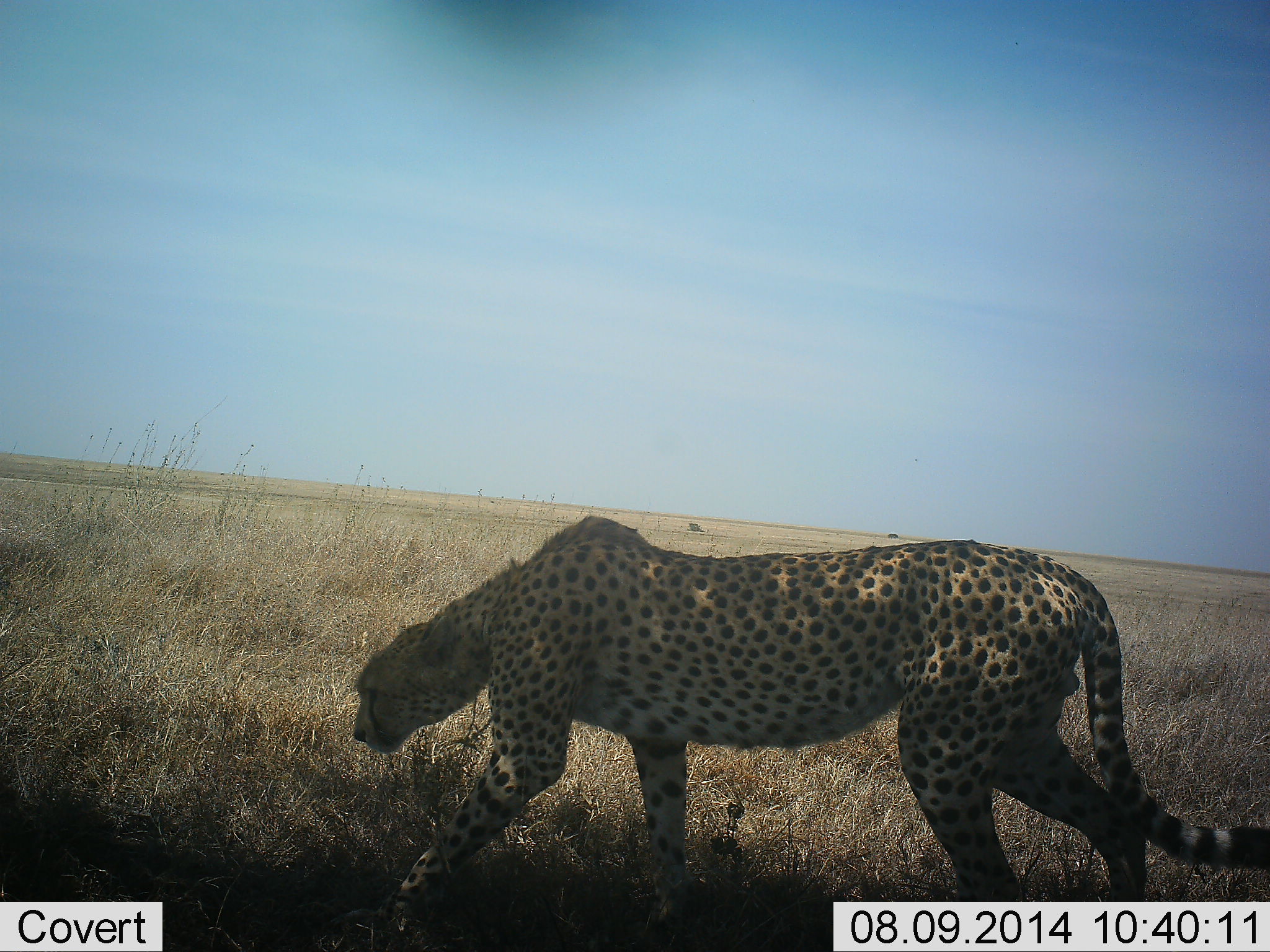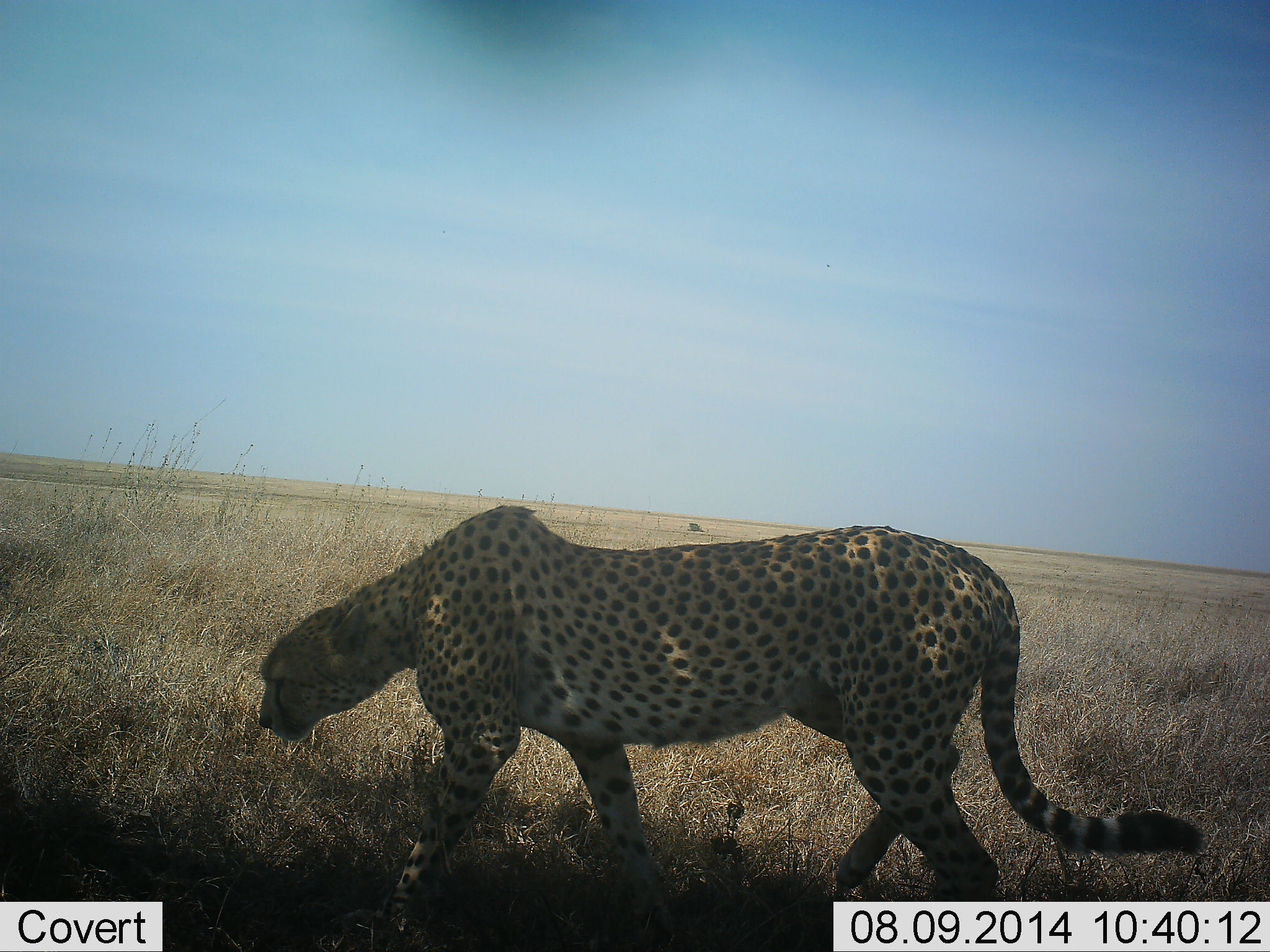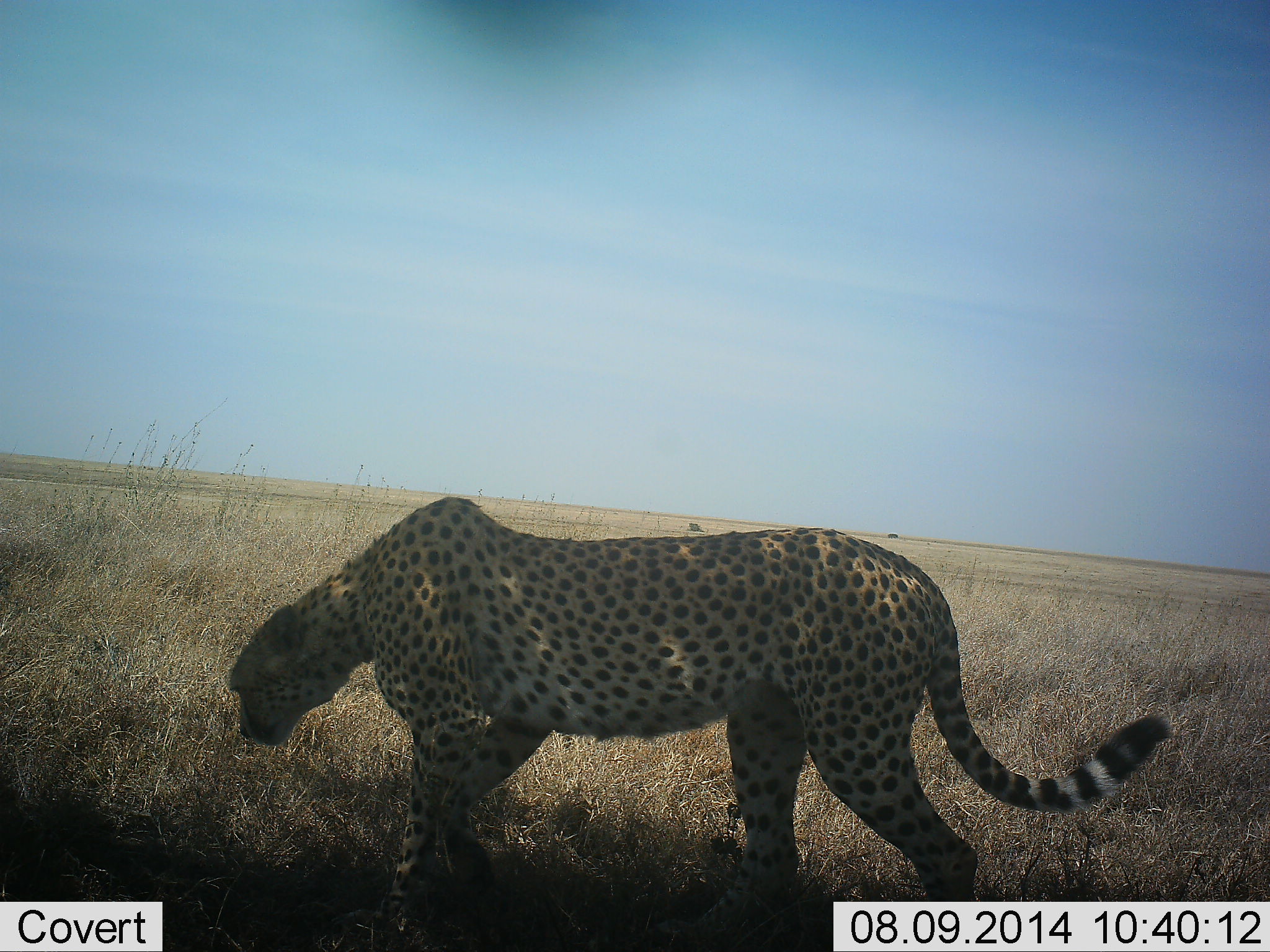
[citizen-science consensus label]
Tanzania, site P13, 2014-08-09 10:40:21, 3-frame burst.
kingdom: Animalia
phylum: Chordata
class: Mammalia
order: Carnivora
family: Felidae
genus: Acinonyx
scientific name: Acinonyx jubatus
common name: cheetah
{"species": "cheetah (Acinonyx jubatus)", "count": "1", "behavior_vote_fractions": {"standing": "20%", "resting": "0%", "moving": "100%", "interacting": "0%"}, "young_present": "0%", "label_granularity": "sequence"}